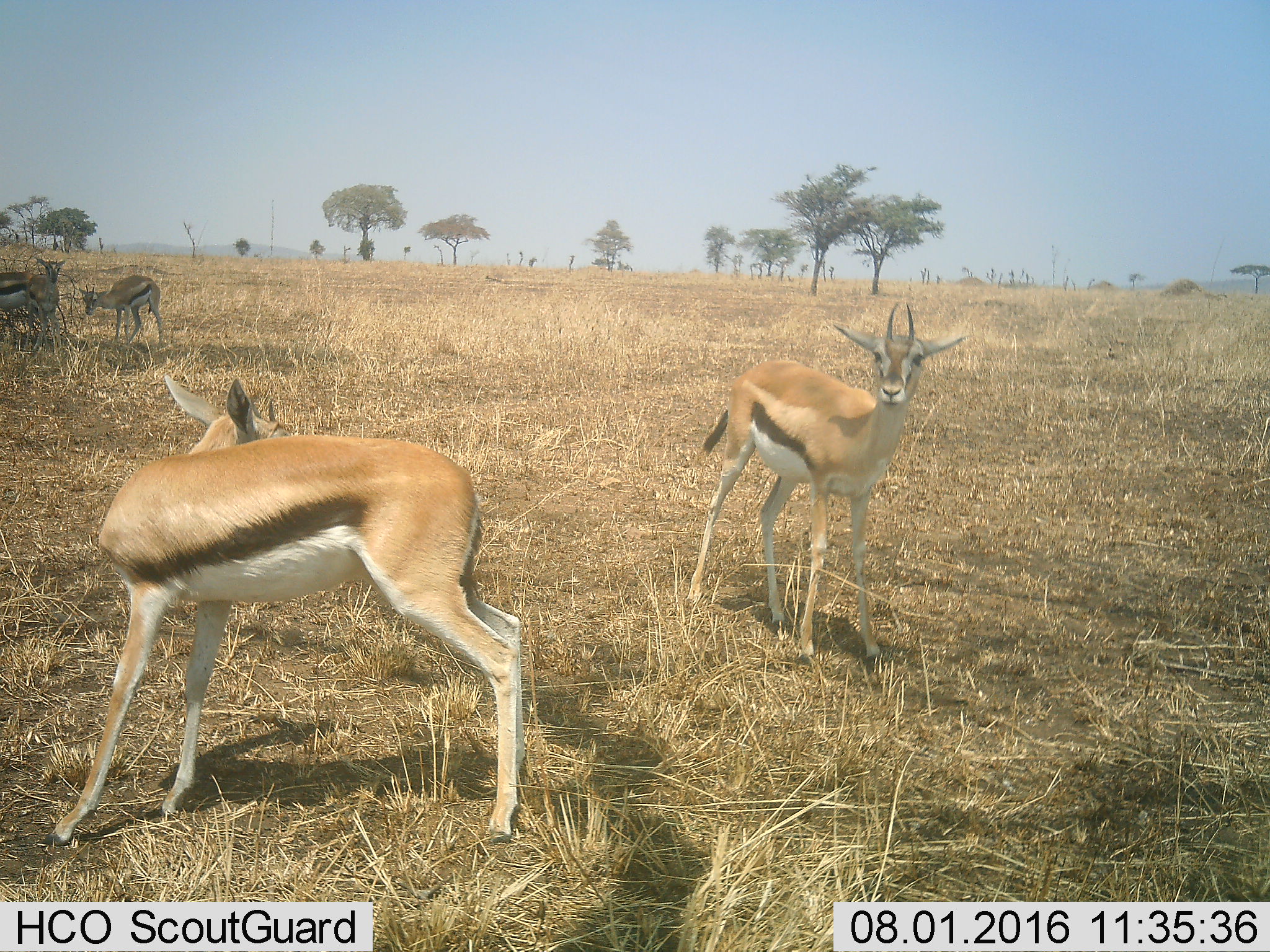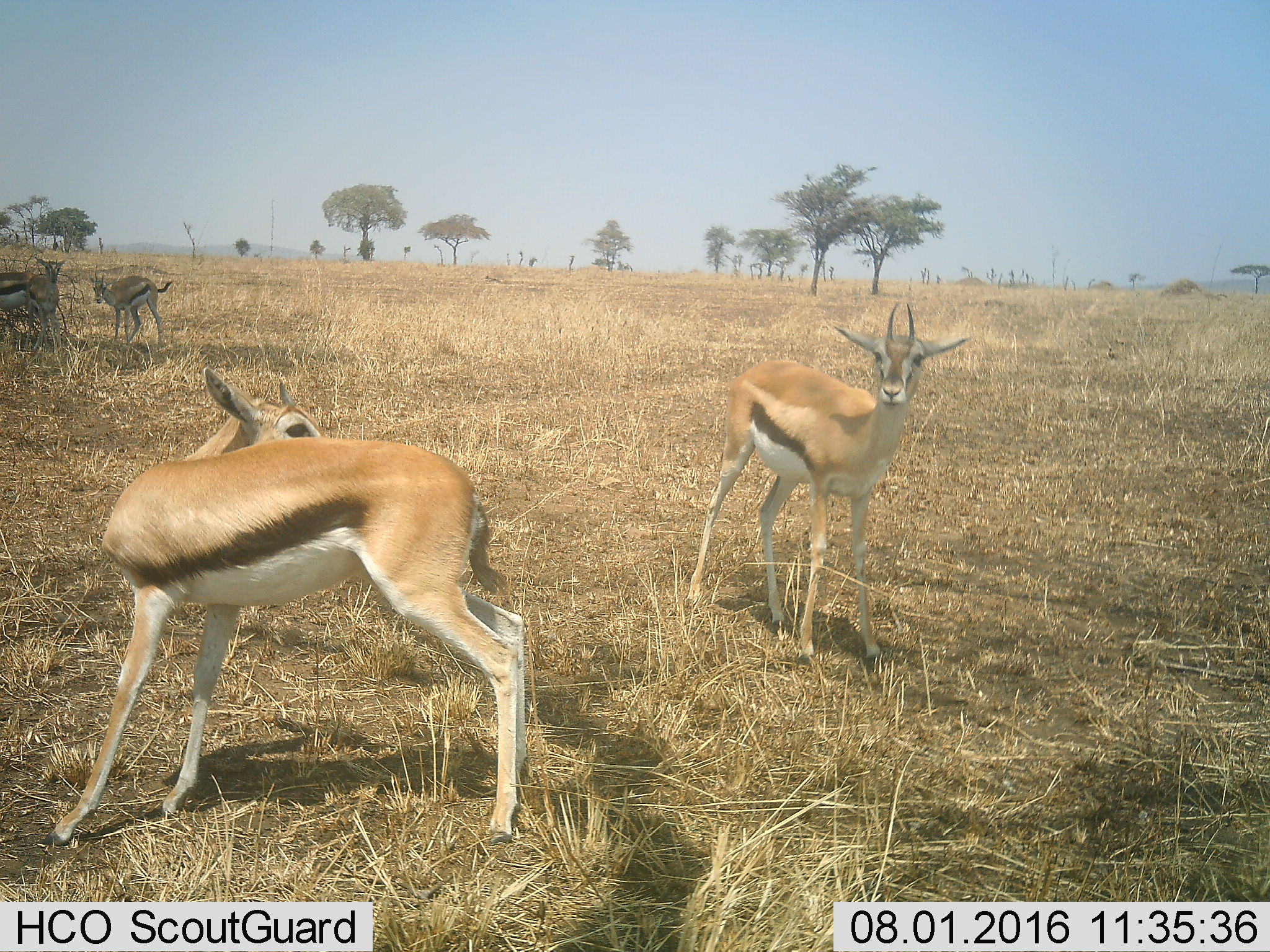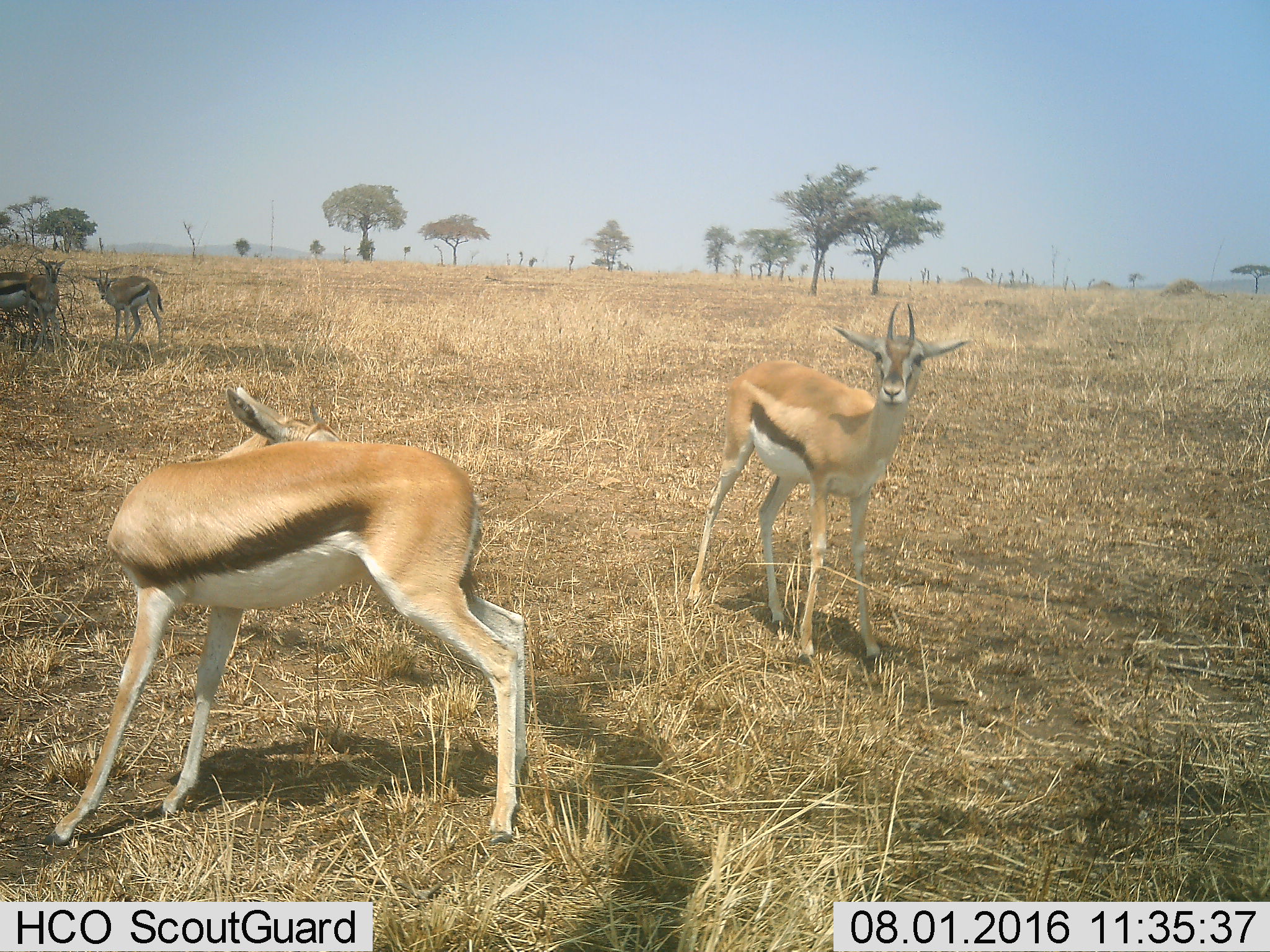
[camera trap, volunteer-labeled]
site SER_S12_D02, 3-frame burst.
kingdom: Animalia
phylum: Chordata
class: Mammalia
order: Artiodactyla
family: Bovidae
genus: Eudorcas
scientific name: Eudorcas thomsonii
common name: thomson's gazelle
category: gazellethomsons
Gazellethomsons (thomson's gazelle) (Eudorcas thomsonii), count 5. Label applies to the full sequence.